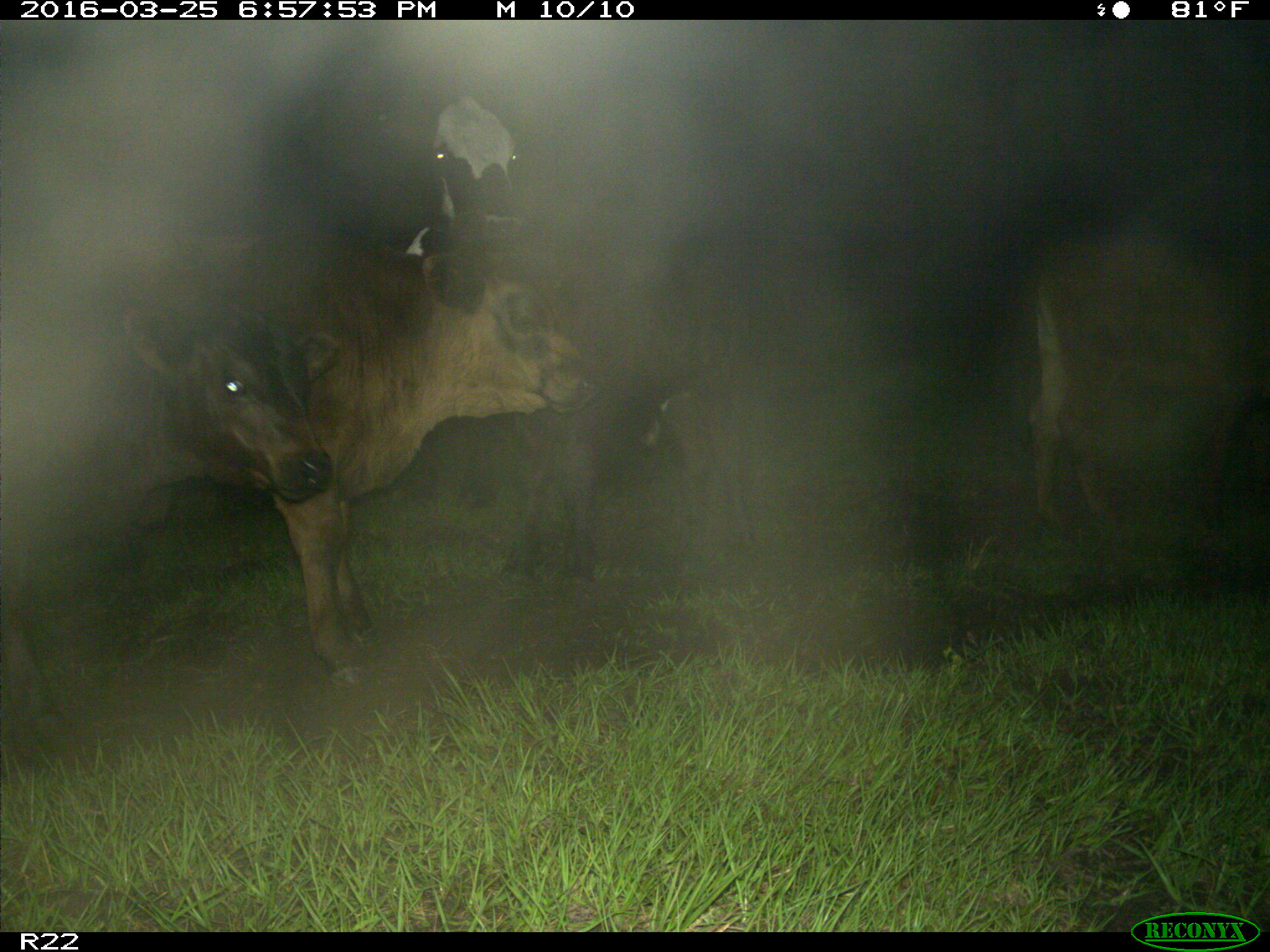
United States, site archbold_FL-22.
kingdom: Animalia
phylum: Chordata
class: Mammalia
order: Artiodactyla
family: Bovidae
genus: Bos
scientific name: Bos taurus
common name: domestic cow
Bos taurus (domestic cow).